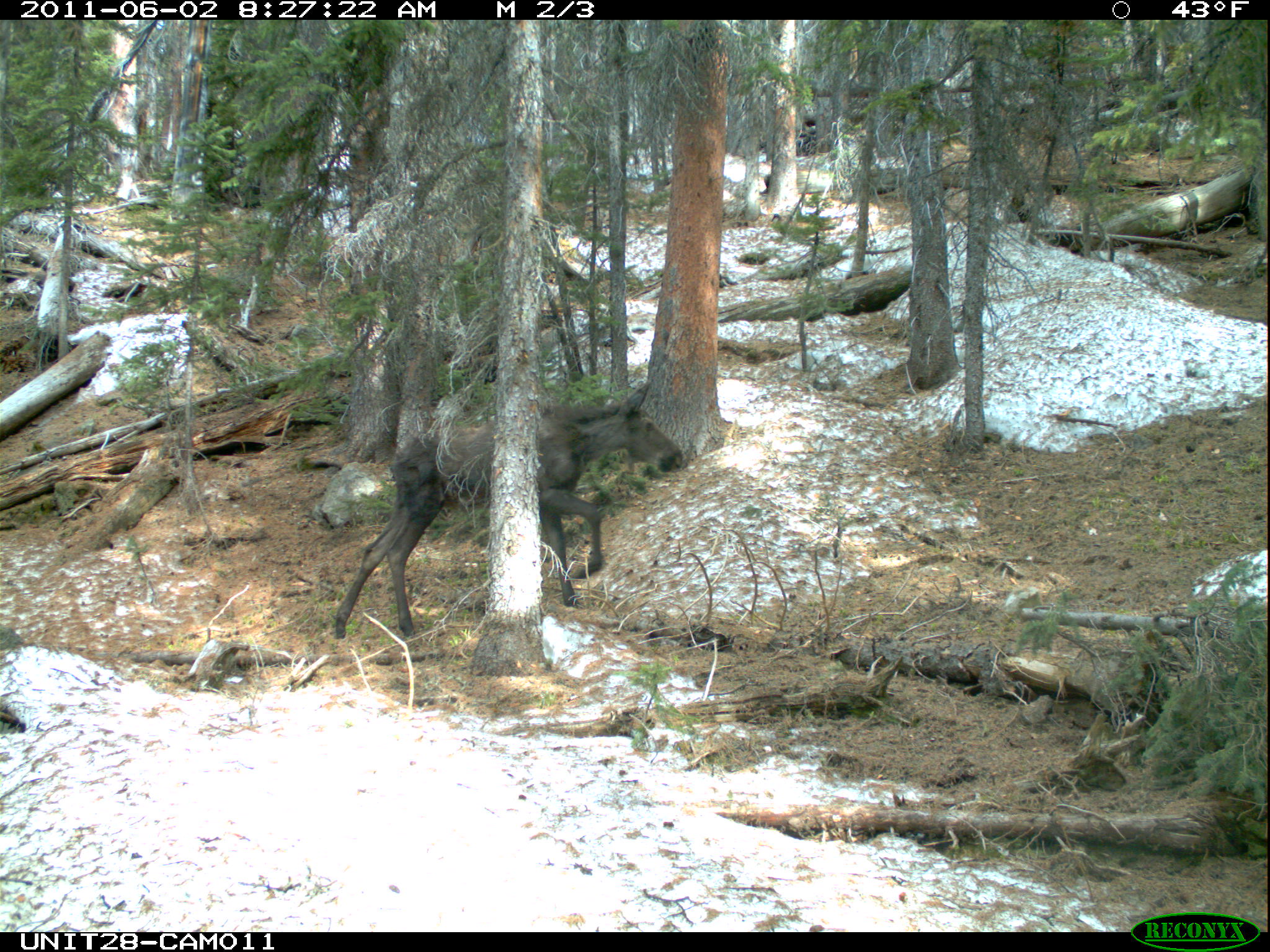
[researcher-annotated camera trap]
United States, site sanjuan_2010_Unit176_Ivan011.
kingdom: Animalia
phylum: Chordata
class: Mammalia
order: Artiodactyla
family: Cervidae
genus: Alces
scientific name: Alces alces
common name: moose